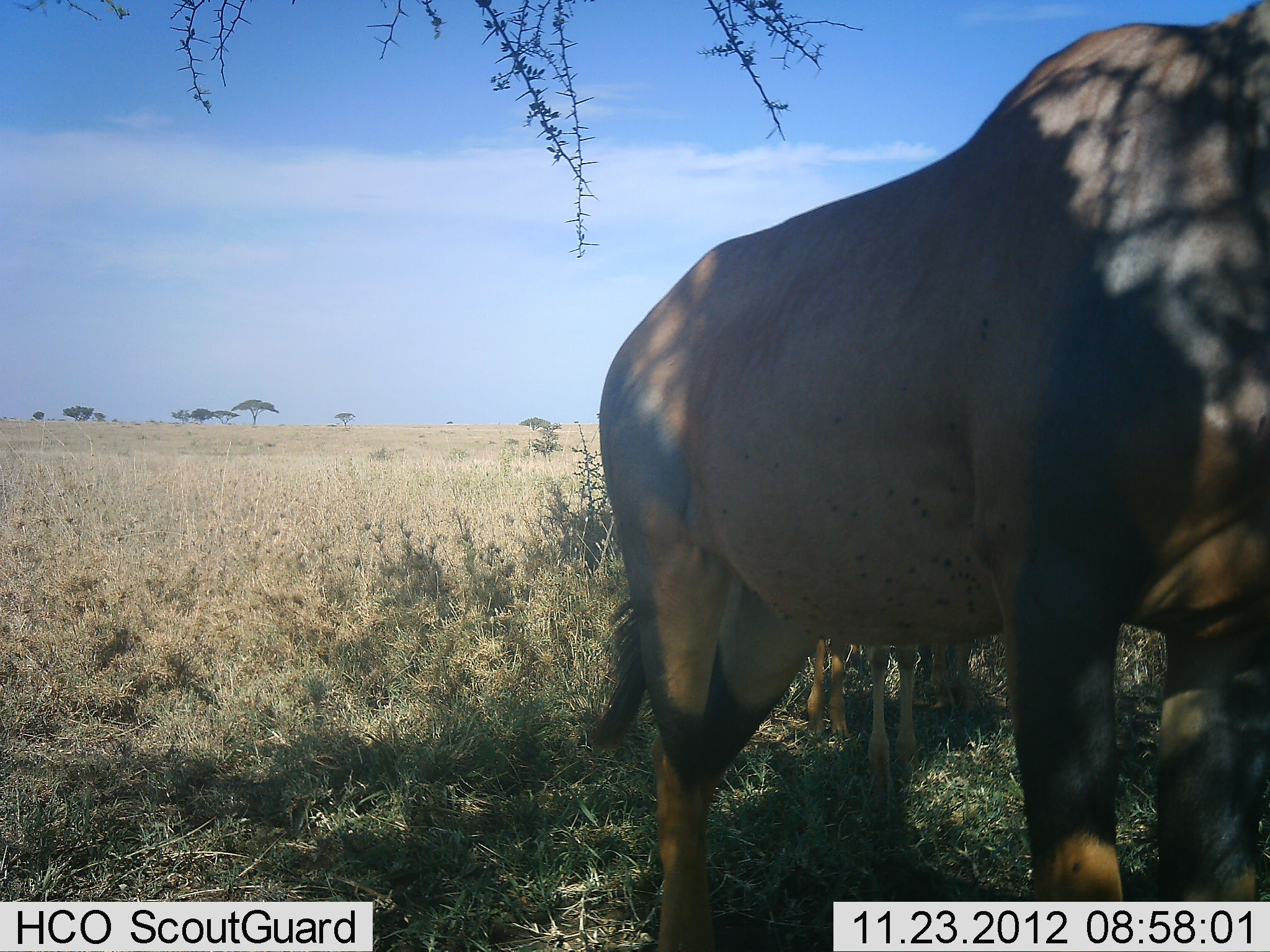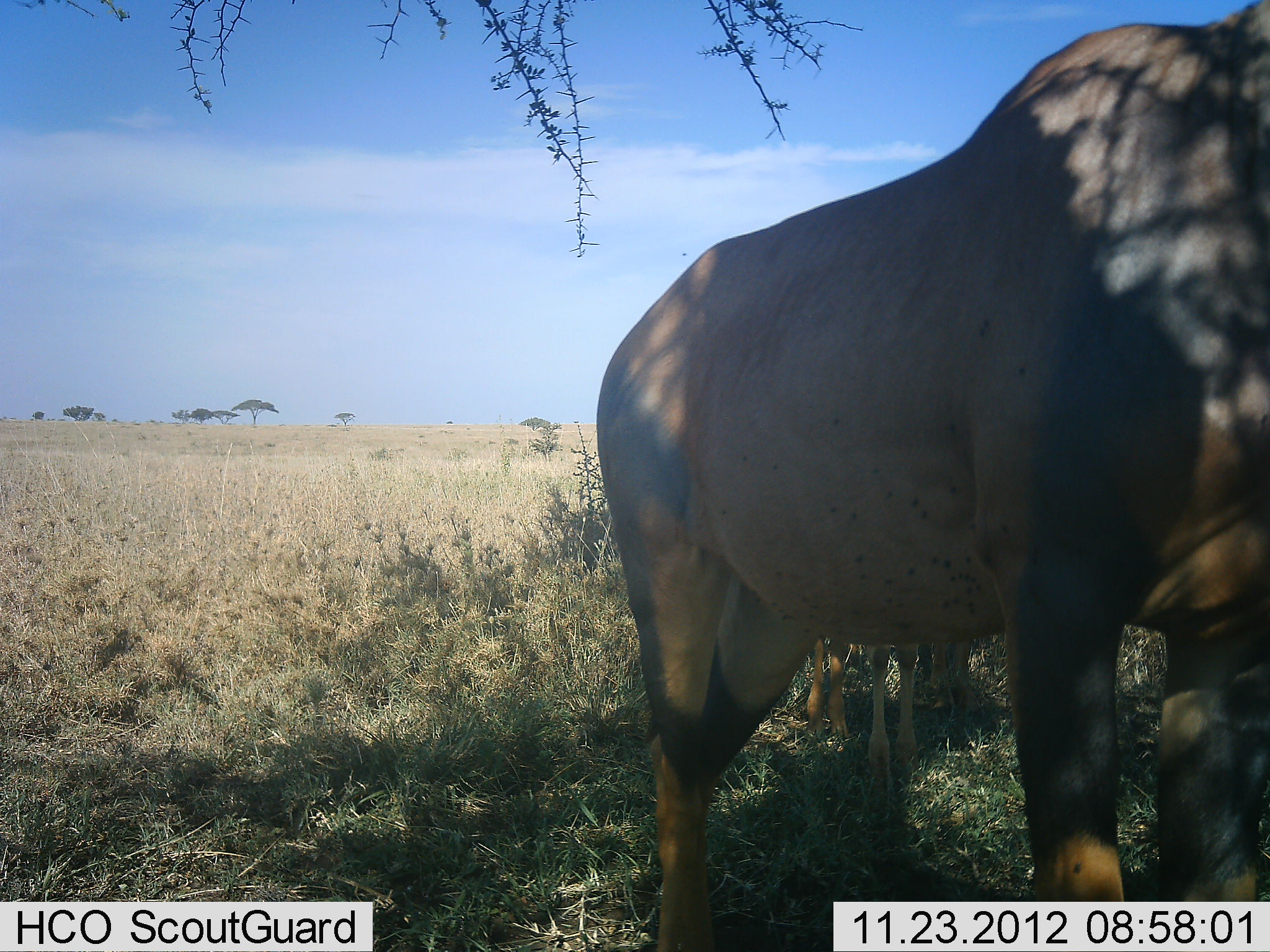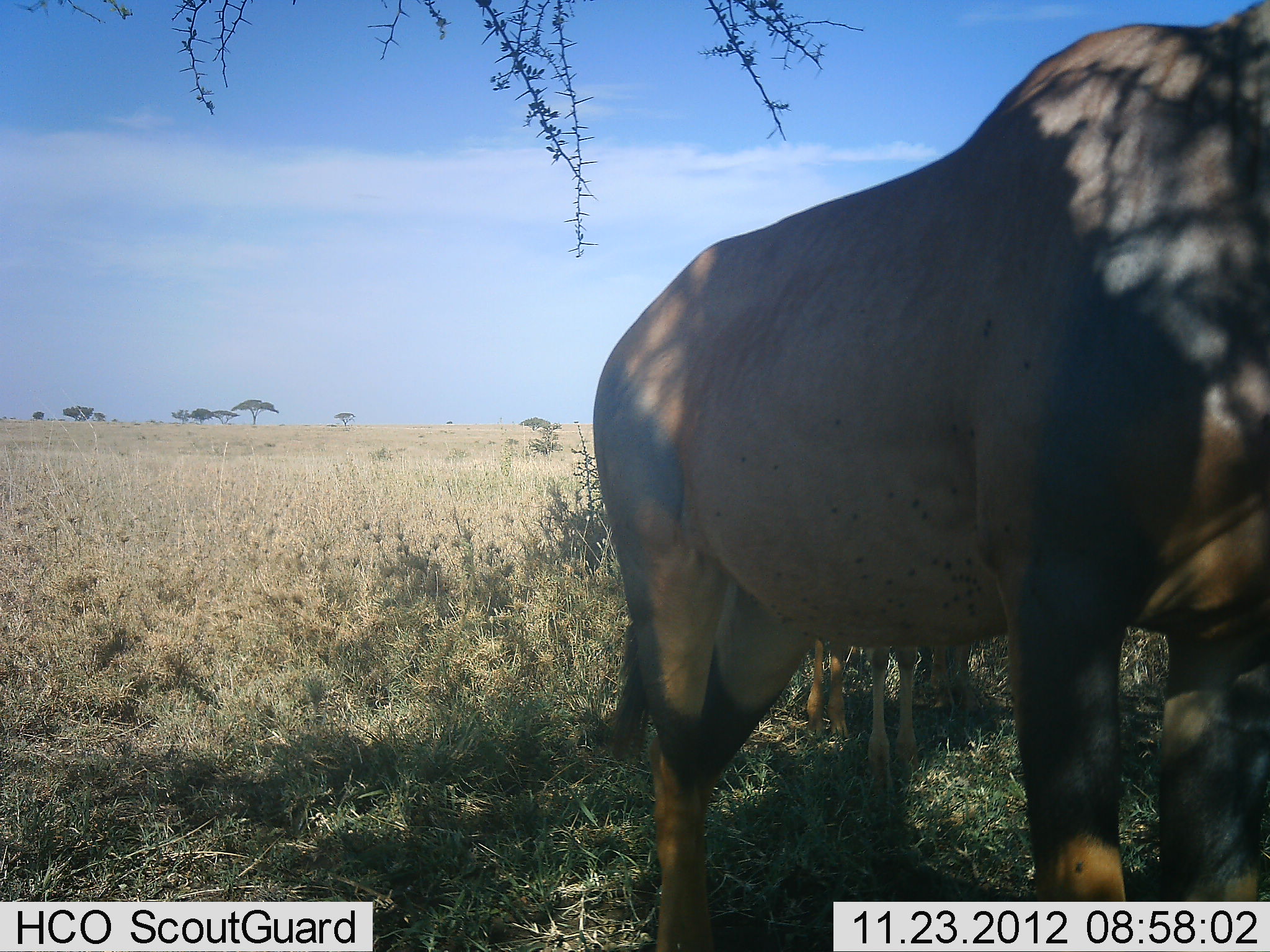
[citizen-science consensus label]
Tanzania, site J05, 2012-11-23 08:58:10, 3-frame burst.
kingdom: Animalia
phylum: Chordata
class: Mammalia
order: Artiodactyla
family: Bovidae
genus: Damaliscus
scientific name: Damaliscus lunatus jimela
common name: topi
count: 2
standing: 100%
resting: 10%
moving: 0%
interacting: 0%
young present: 20%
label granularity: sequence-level